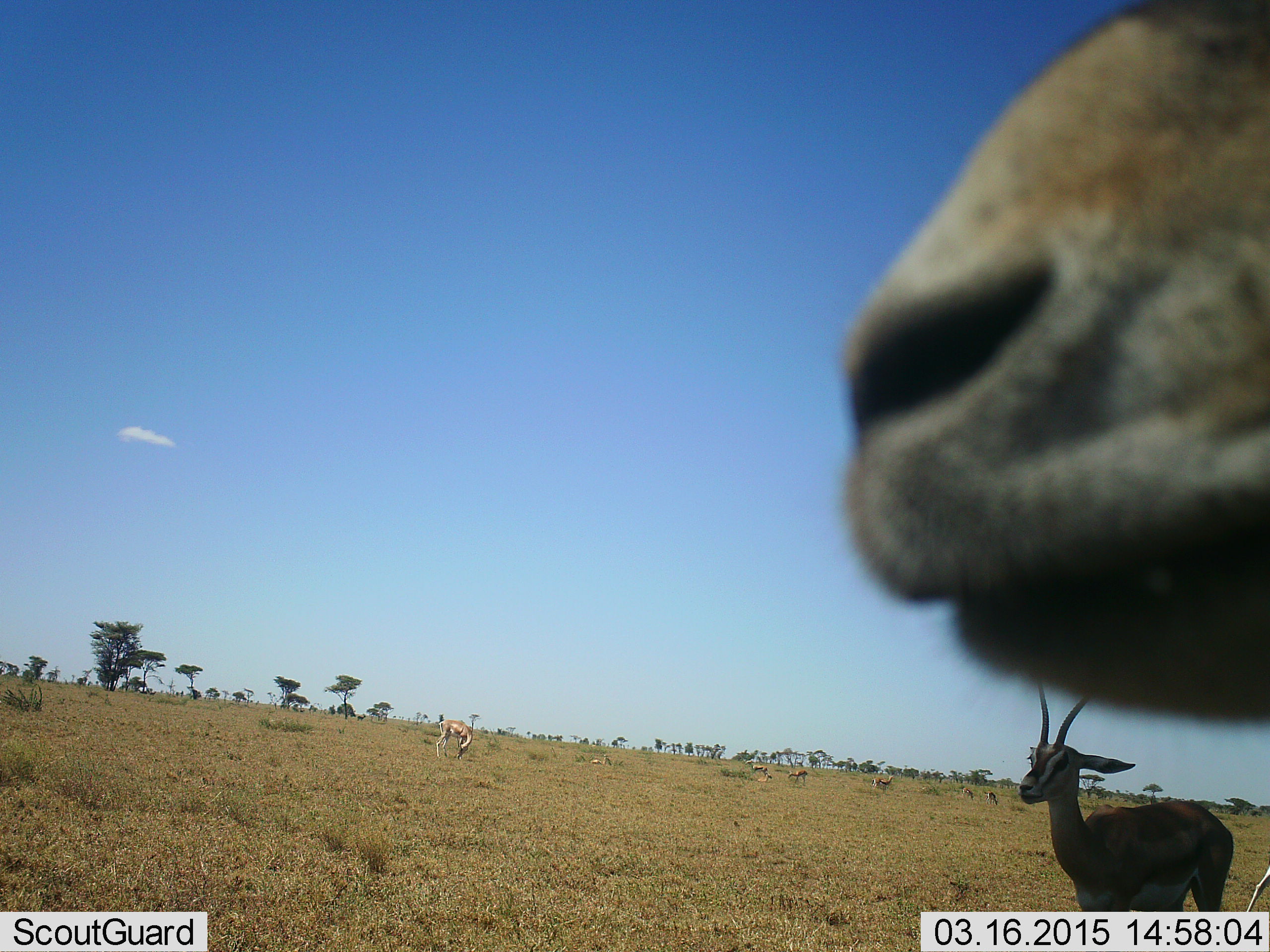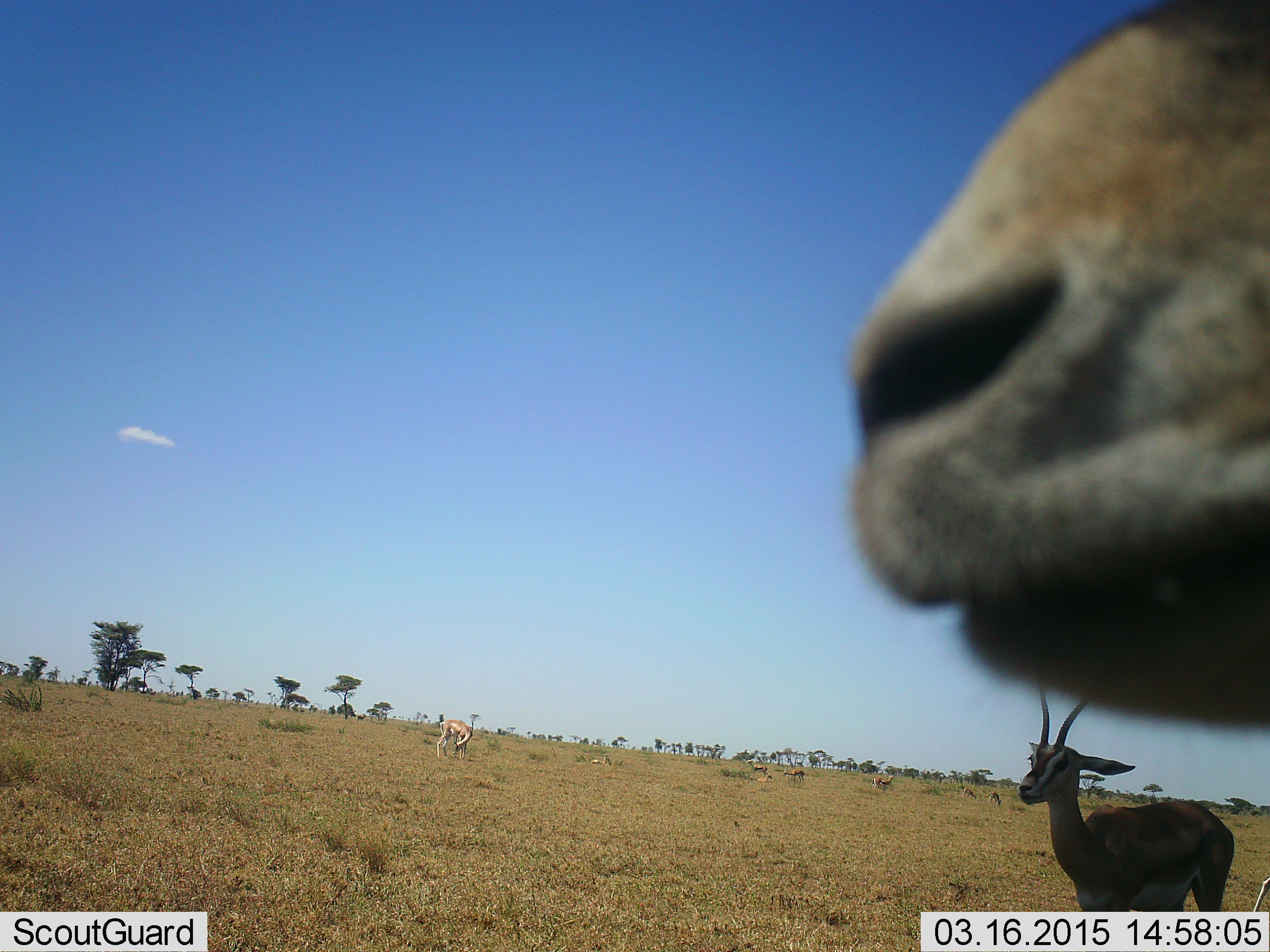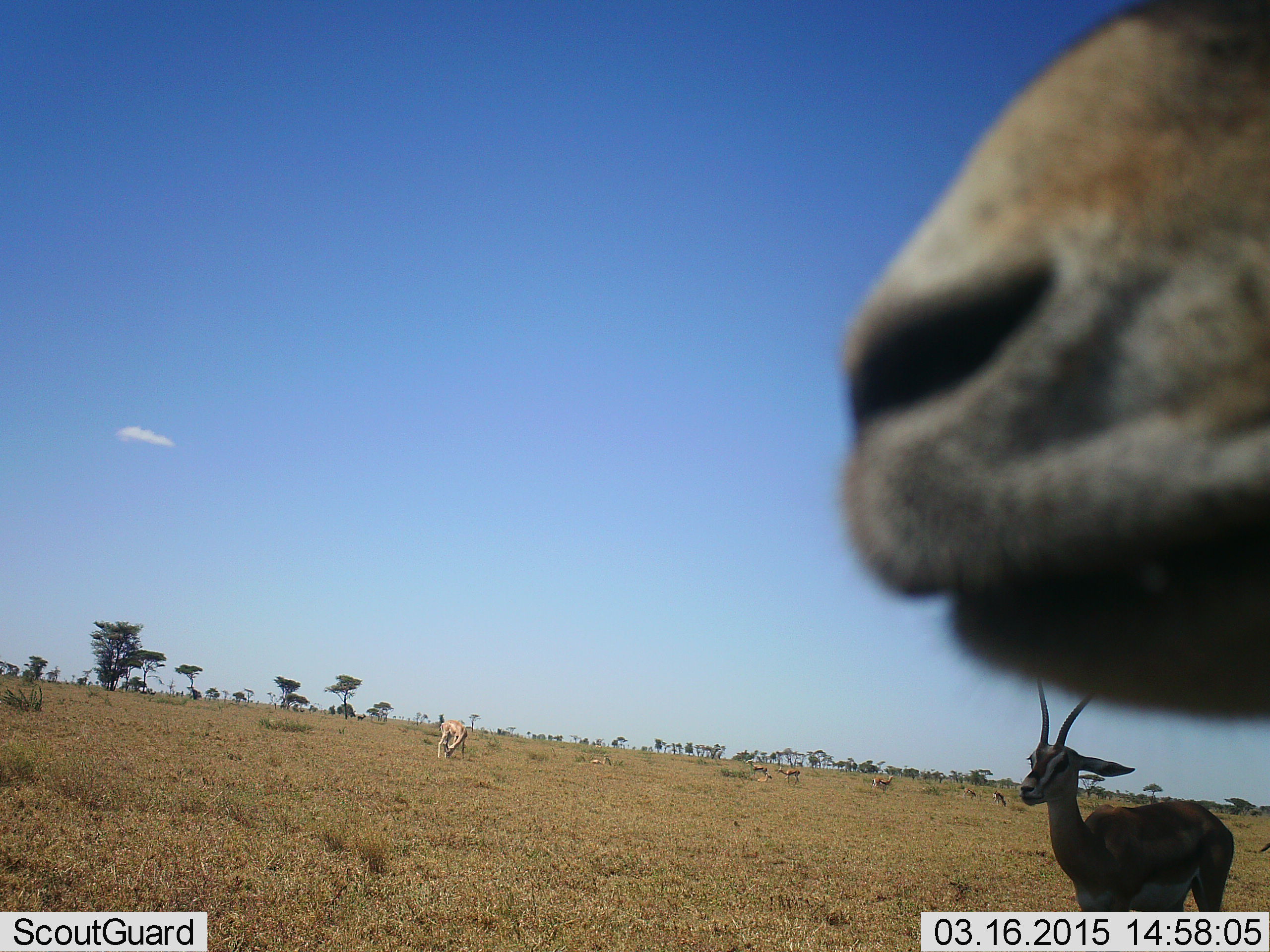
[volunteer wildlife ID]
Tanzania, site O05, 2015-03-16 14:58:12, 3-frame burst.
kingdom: Animalia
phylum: Chordata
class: Mammalia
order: Artiodactyla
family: Bovidae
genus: Eudorcas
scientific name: Eudorcas thomsonii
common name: thomson's gazelle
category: gazellethomsons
Gazellethomsons (thomson's gazelle) (Eudorcas thomsonii), count 8. Behavior (volunteer vote fractions): standing 100%, resting 10%, moving 10%, interacting 0%. Young present (vote fraction): 0%. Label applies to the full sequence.